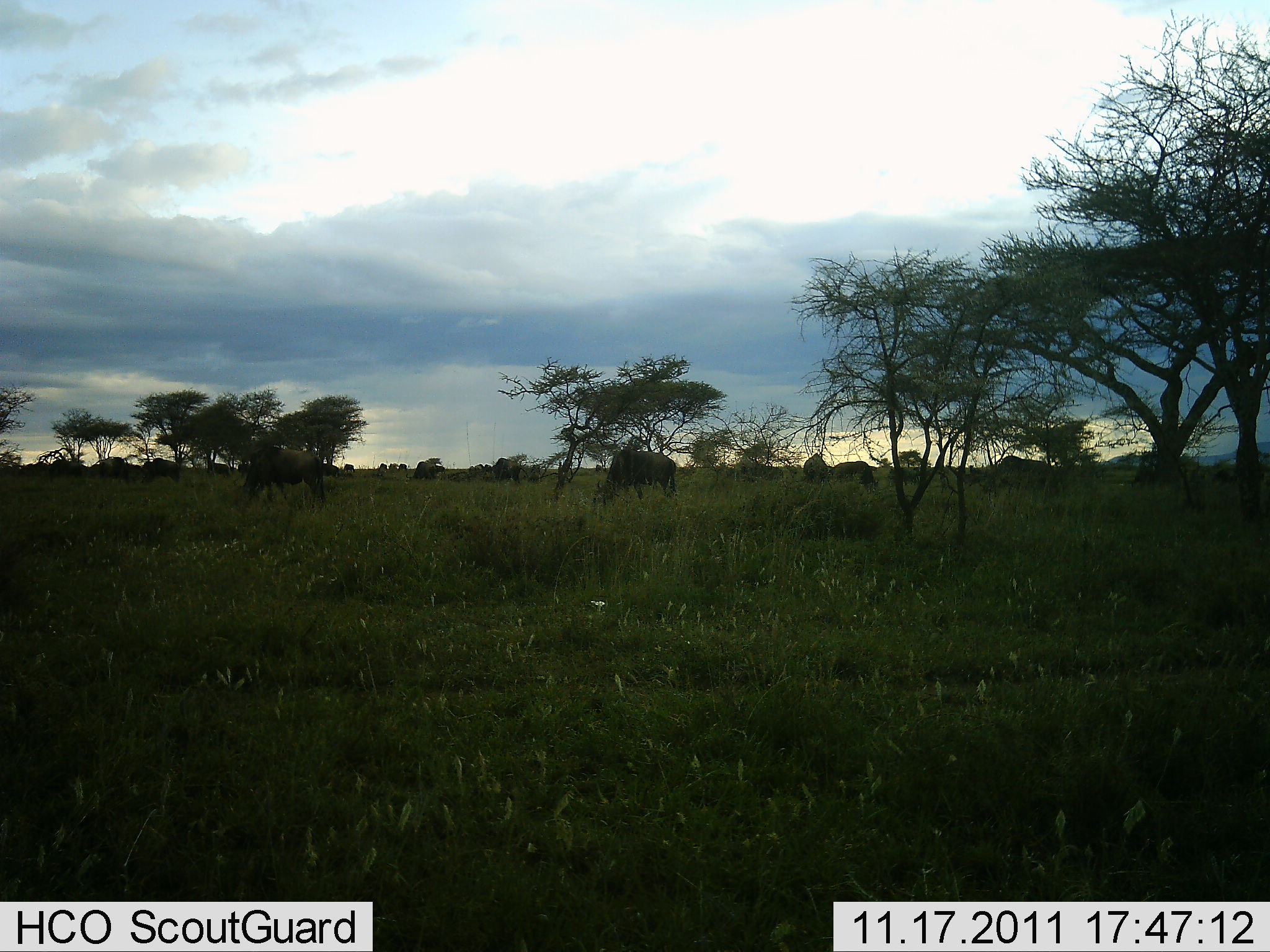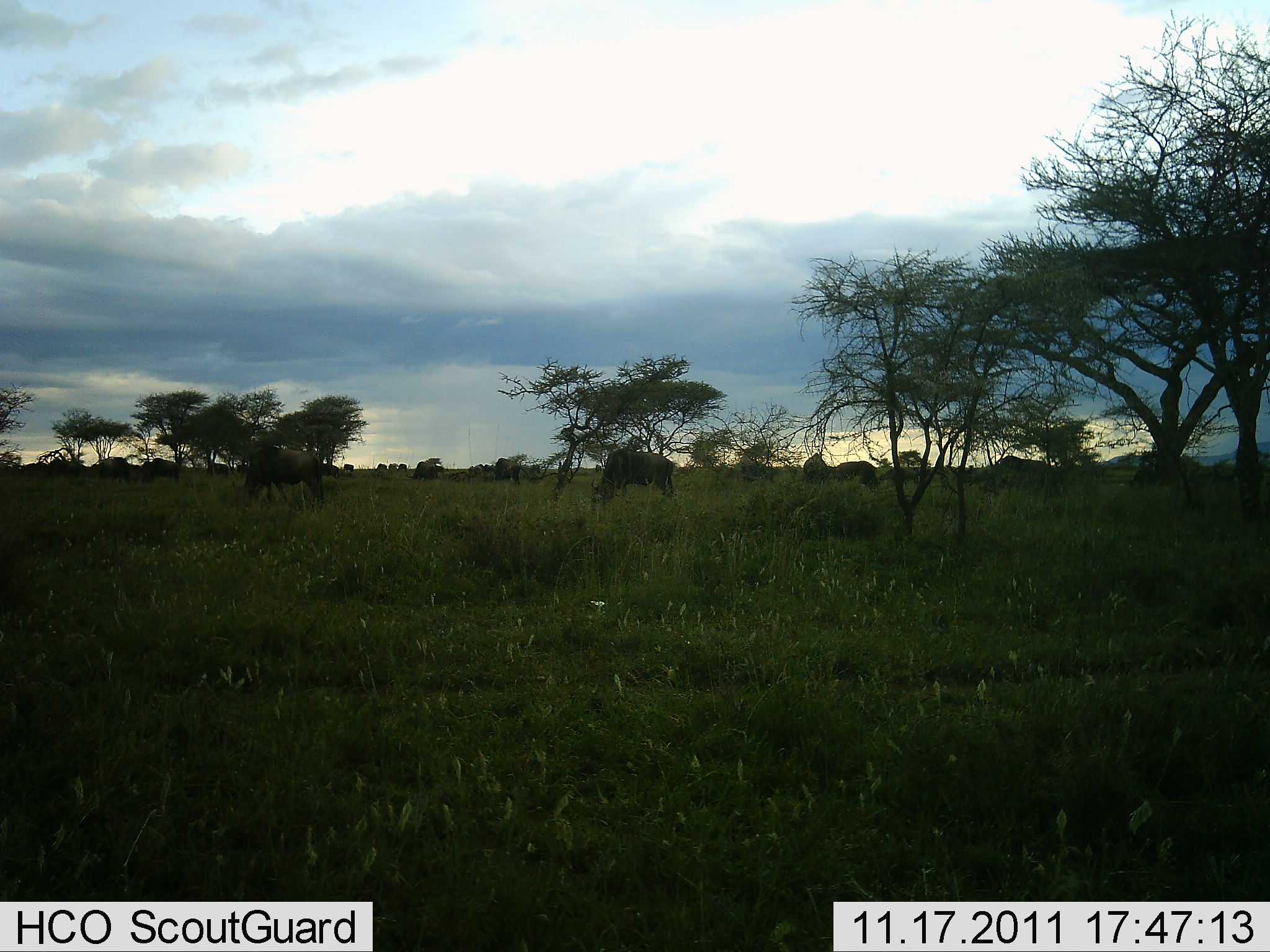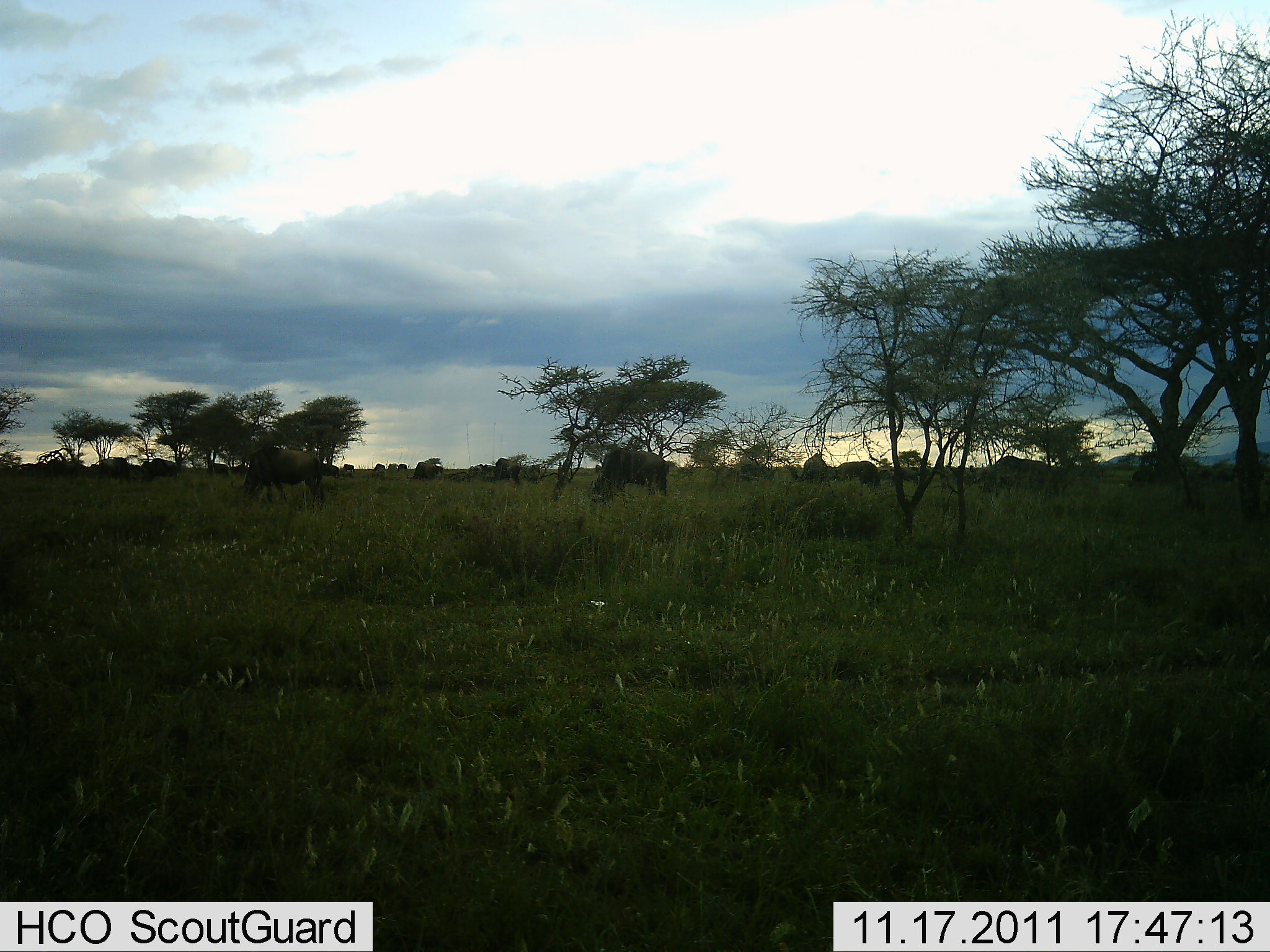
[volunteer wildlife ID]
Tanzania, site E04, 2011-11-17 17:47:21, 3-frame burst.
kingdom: Animalia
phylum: Chordata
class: Mammalia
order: Artiodactyla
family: Bovidae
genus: Connochaetes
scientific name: Connochaetes taurinus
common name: blue wildebeest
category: wildebeest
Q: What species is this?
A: Wildebeest (blue wildebeest) (Connochaetes taurinus).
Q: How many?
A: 11-50.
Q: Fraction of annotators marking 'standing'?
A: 43%.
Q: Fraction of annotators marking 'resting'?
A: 0%.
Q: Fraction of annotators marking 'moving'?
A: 14%.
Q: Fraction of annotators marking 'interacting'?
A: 0%.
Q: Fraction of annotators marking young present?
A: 0%.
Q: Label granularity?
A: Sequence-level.